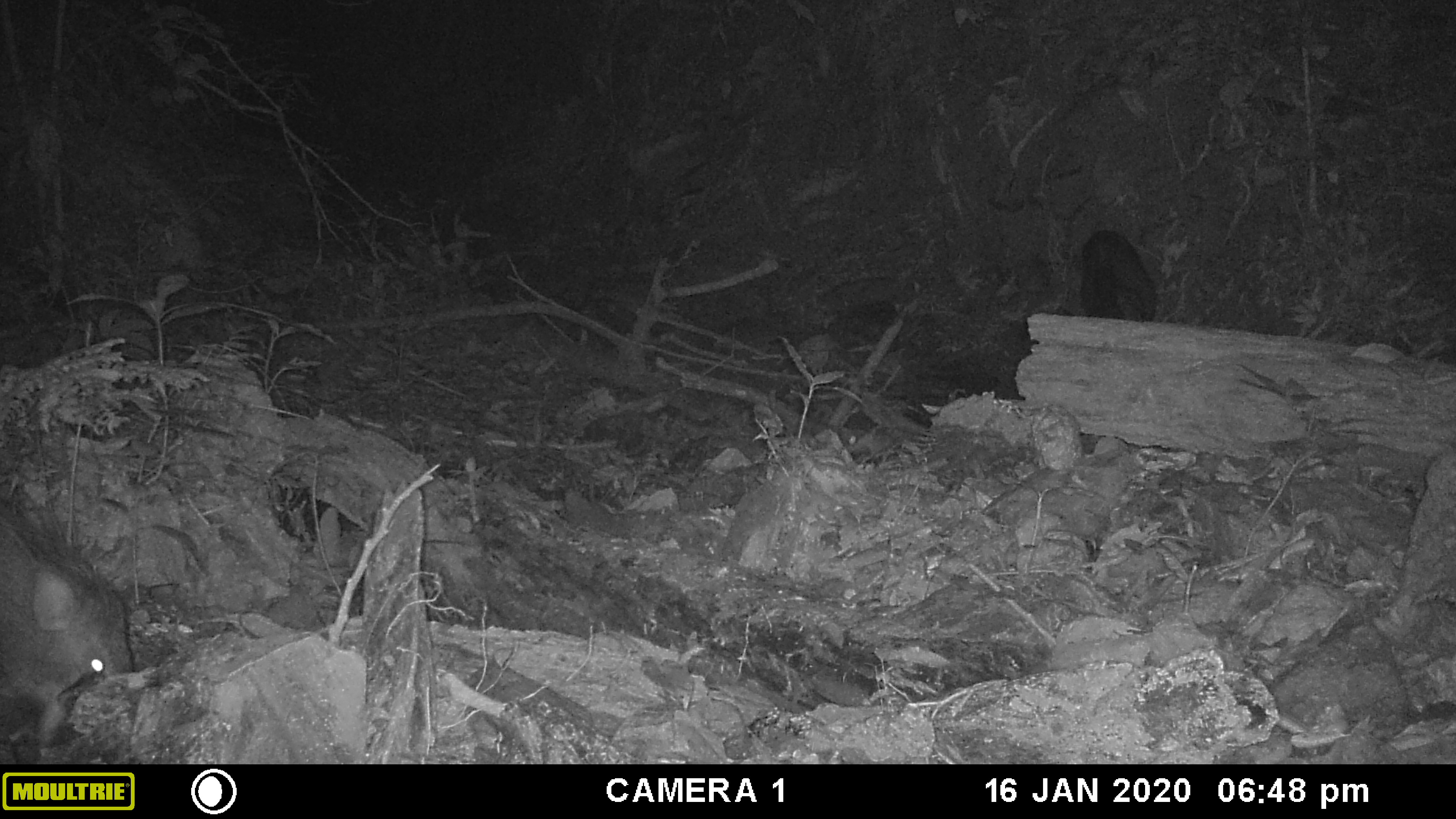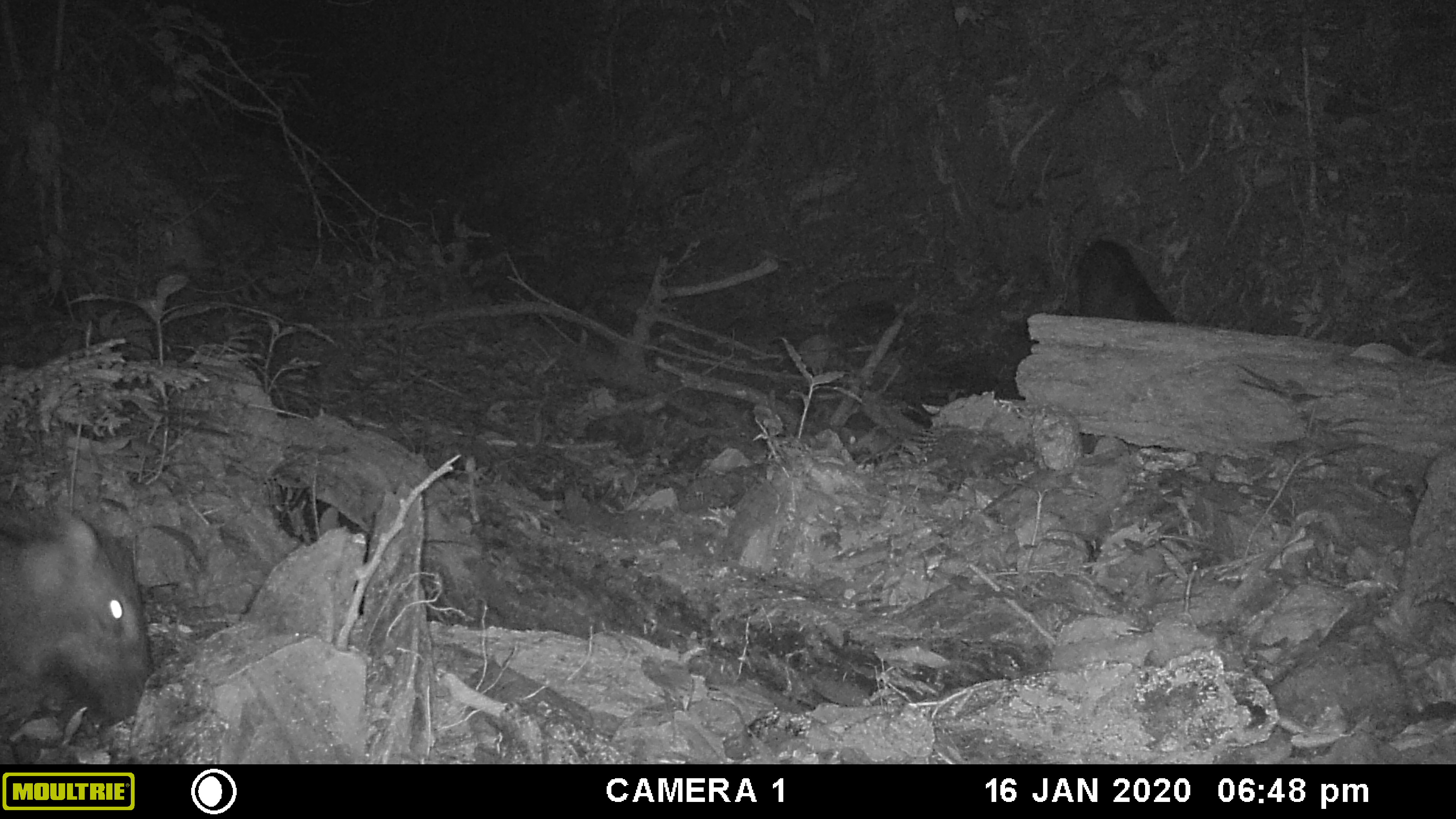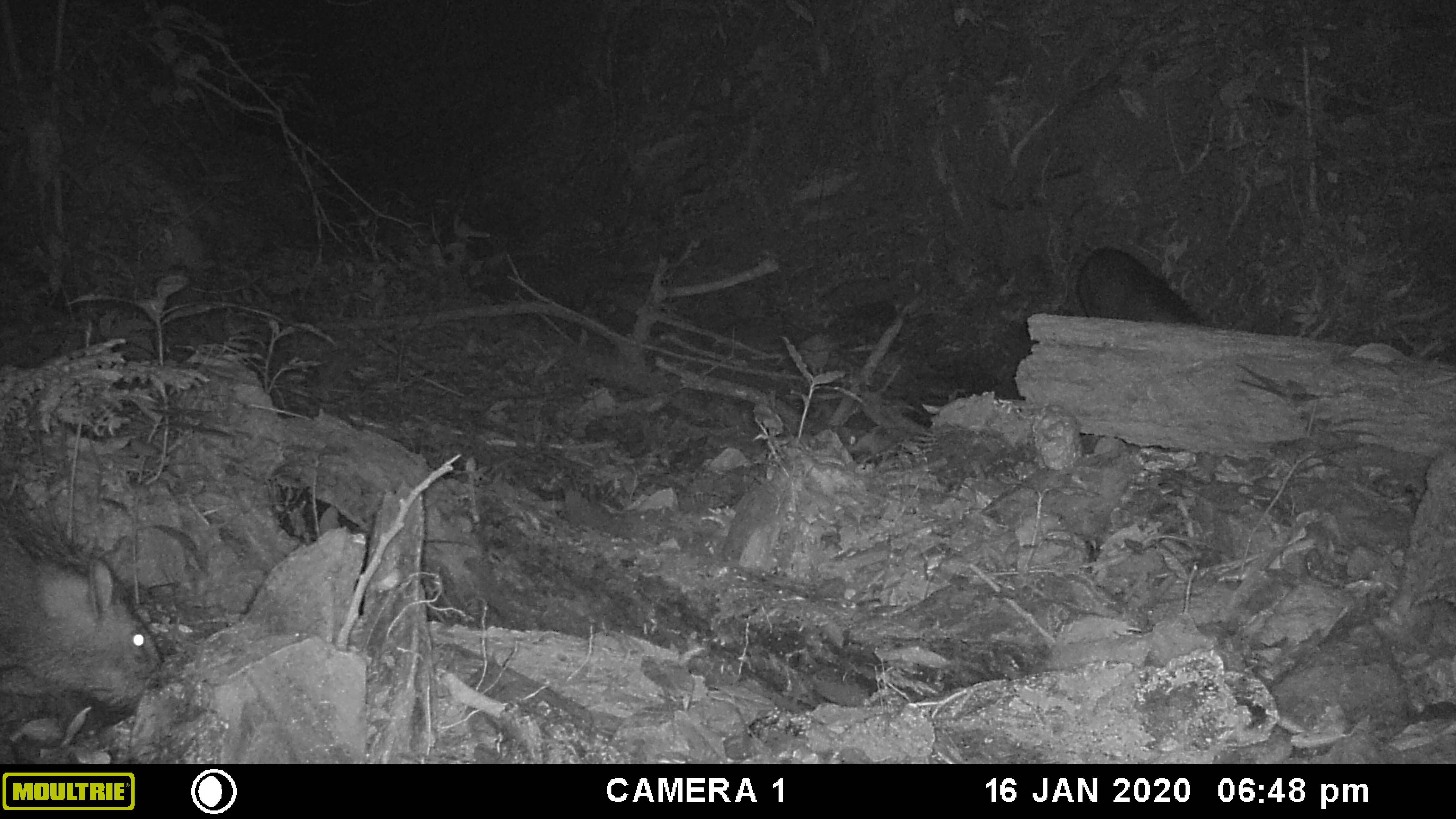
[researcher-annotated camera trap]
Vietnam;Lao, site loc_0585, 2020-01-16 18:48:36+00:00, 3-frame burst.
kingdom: Animalia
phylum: Chordata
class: Mammalia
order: Artiodactyla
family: Suidae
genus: Sus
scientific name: Sus scrofa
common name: eurasian wild pig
Eurasian wild pig (Sus scrofa). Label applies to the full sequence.